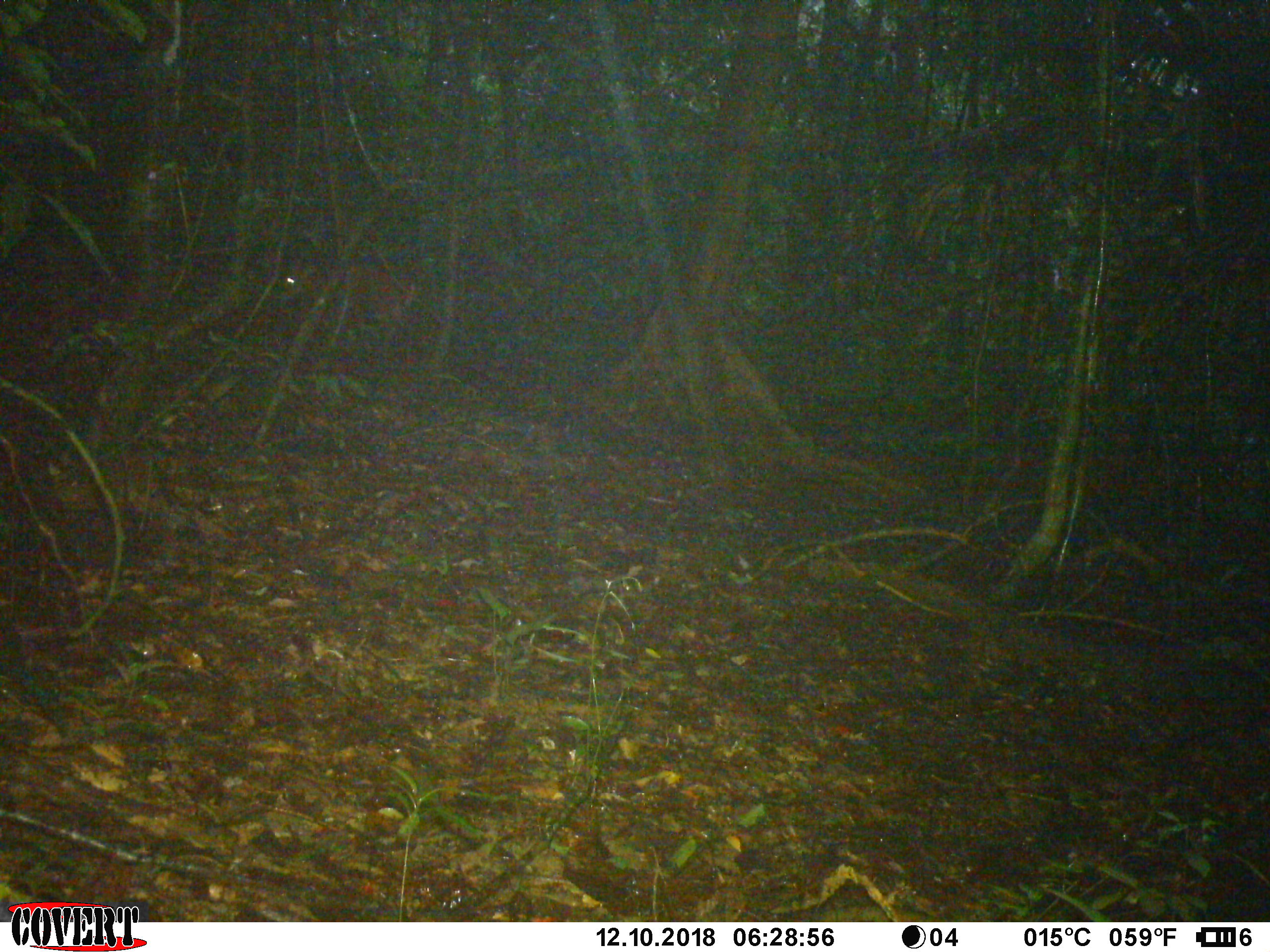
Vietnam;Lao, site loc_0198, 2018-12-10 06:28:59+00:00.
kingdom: Animalia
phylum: Chordata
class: Mammalia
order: Artiodactyla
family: Cervidae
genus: Muntiacus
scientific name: Muntiacus vuquangensis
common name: large-antlered muntjac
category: large antlered muntjac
Large antlered muntjac (large-antlered muntjac) (Muntiacus vuquangensis). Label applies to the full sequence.